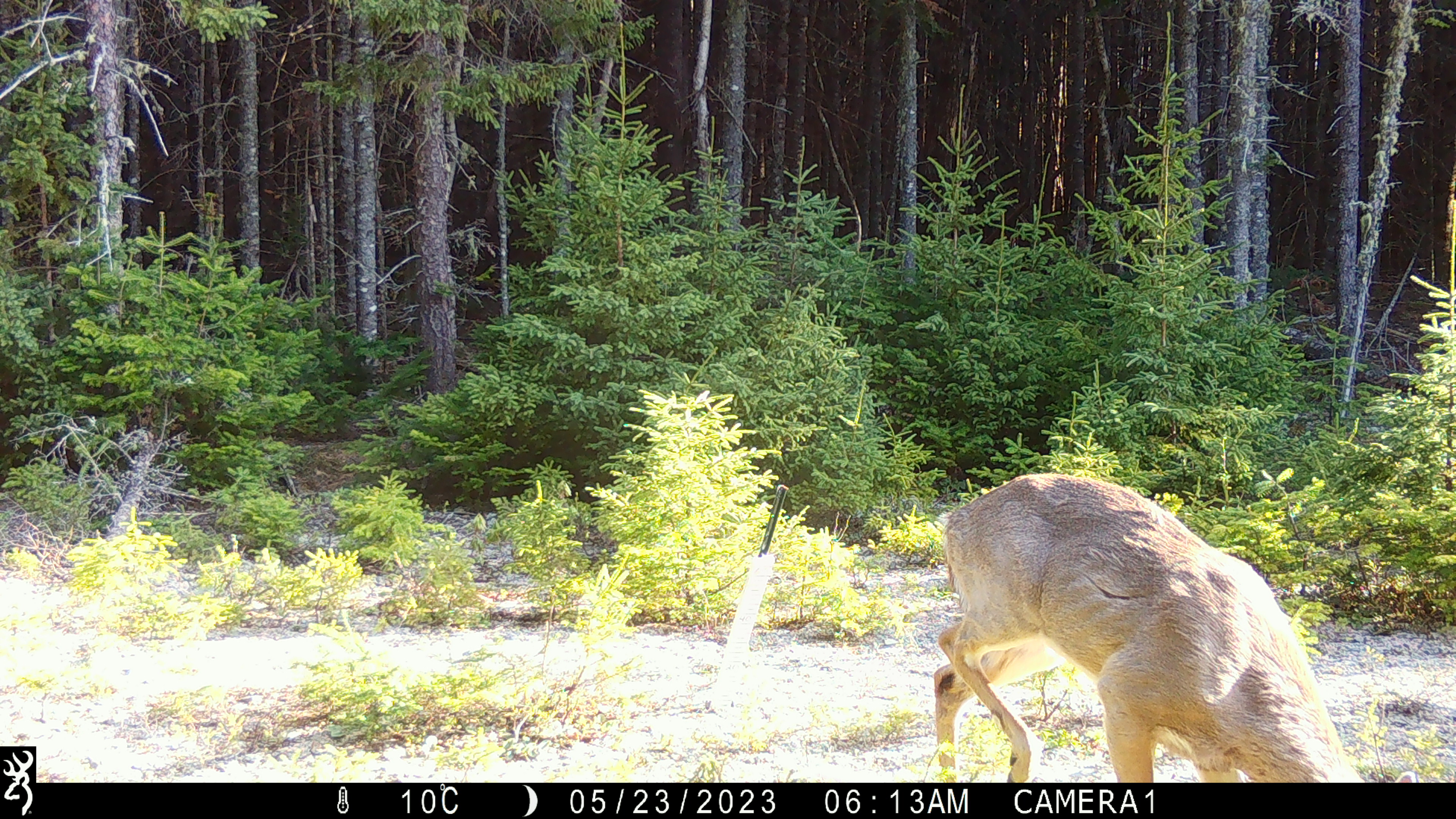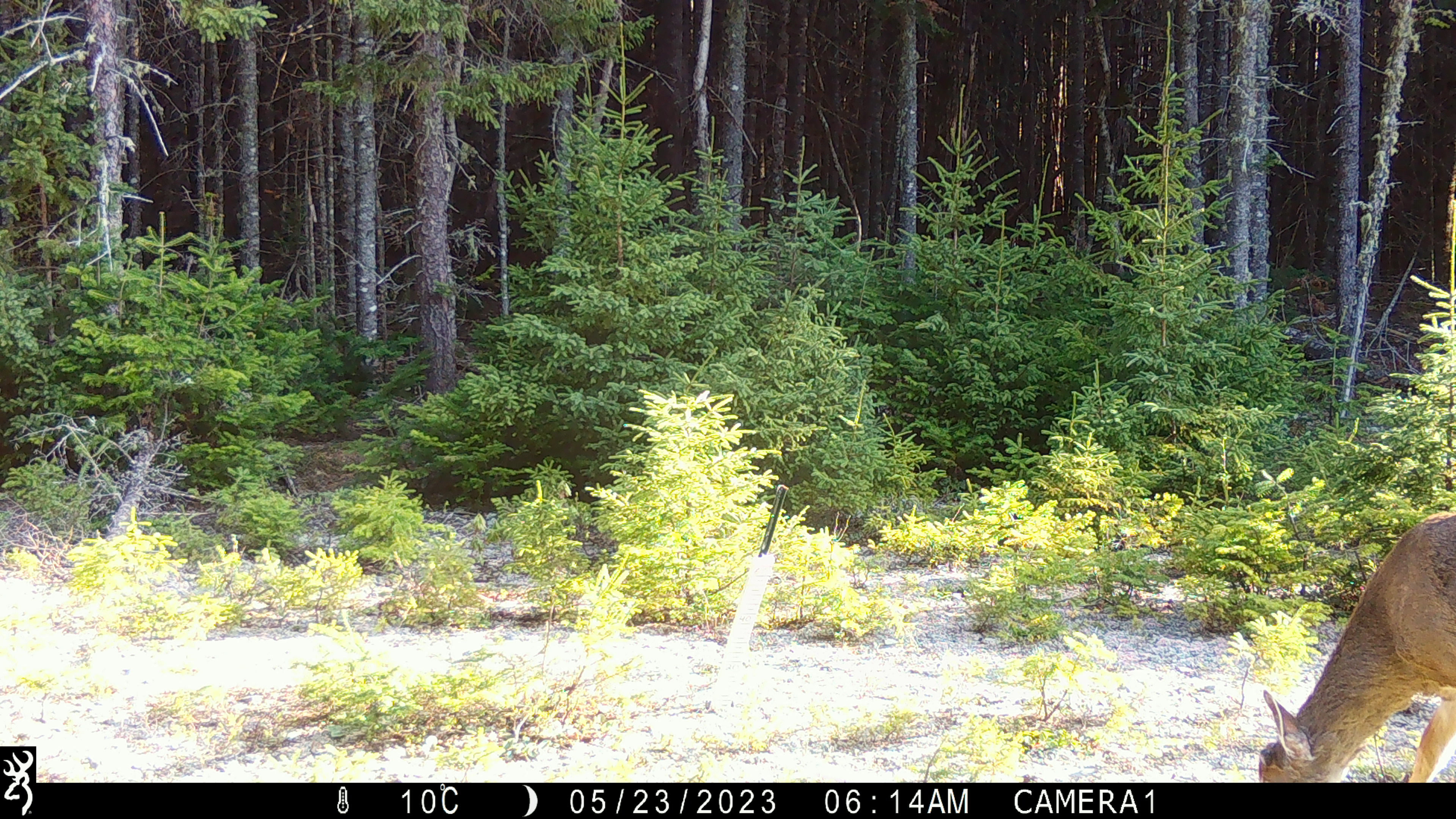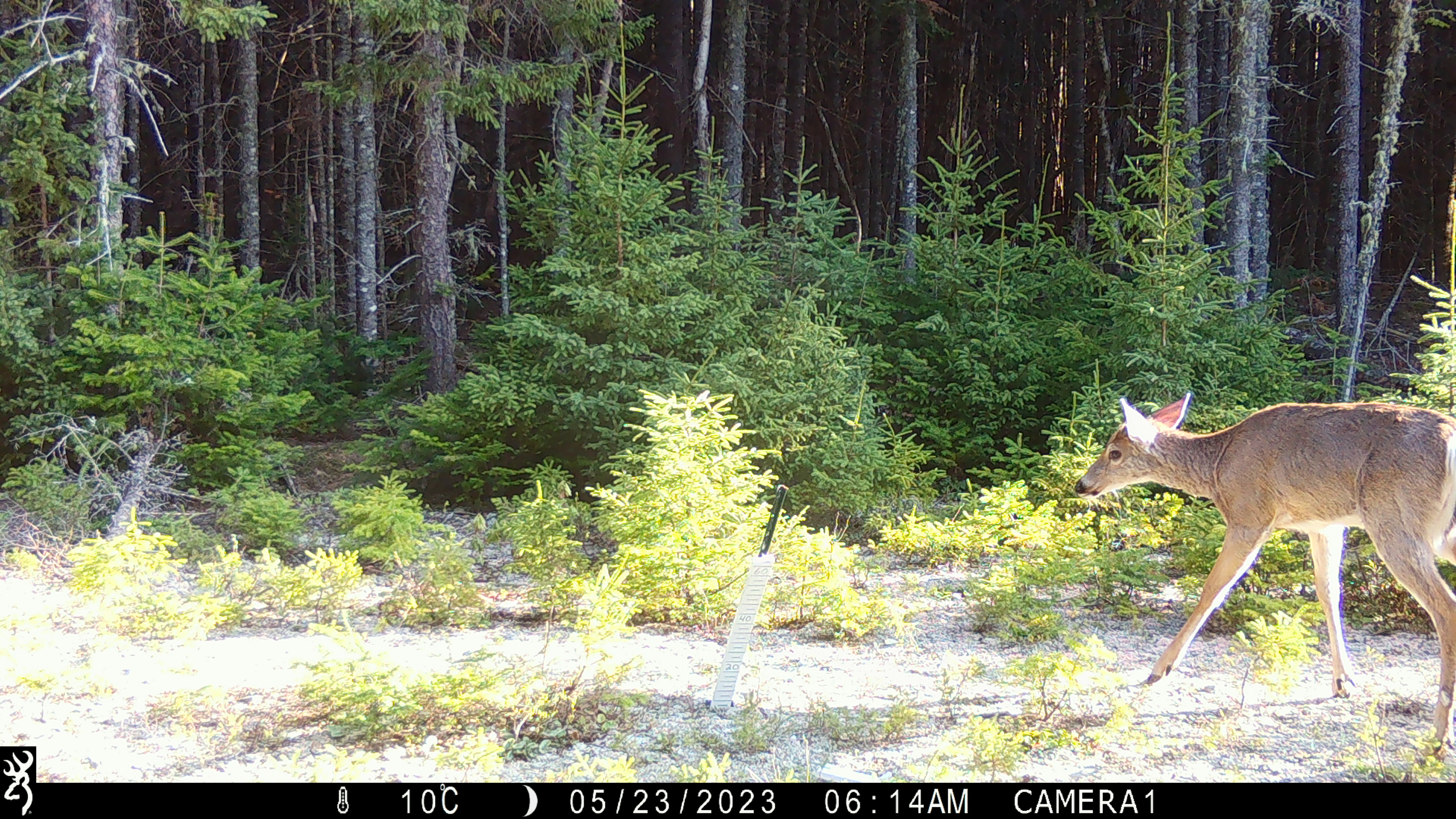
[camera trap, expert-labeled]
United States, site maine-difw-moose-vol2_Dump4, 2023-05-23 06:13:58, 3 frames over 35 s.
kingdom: Animalia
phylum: Chordata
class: Mammalia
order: Artiodactyla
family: Cervidae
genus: Odocoileus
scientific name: Odocoileus virginianus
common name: white-tailed deer